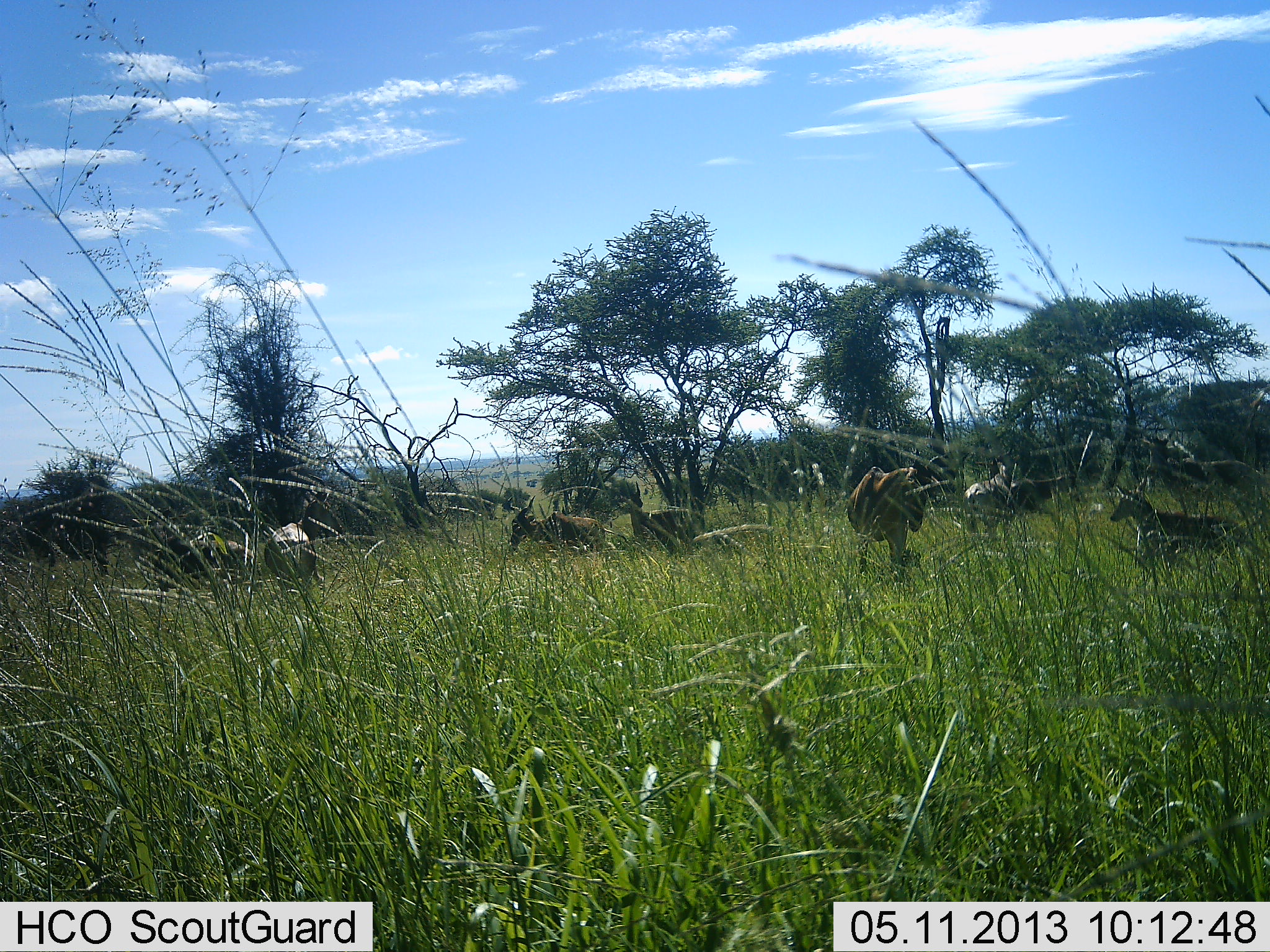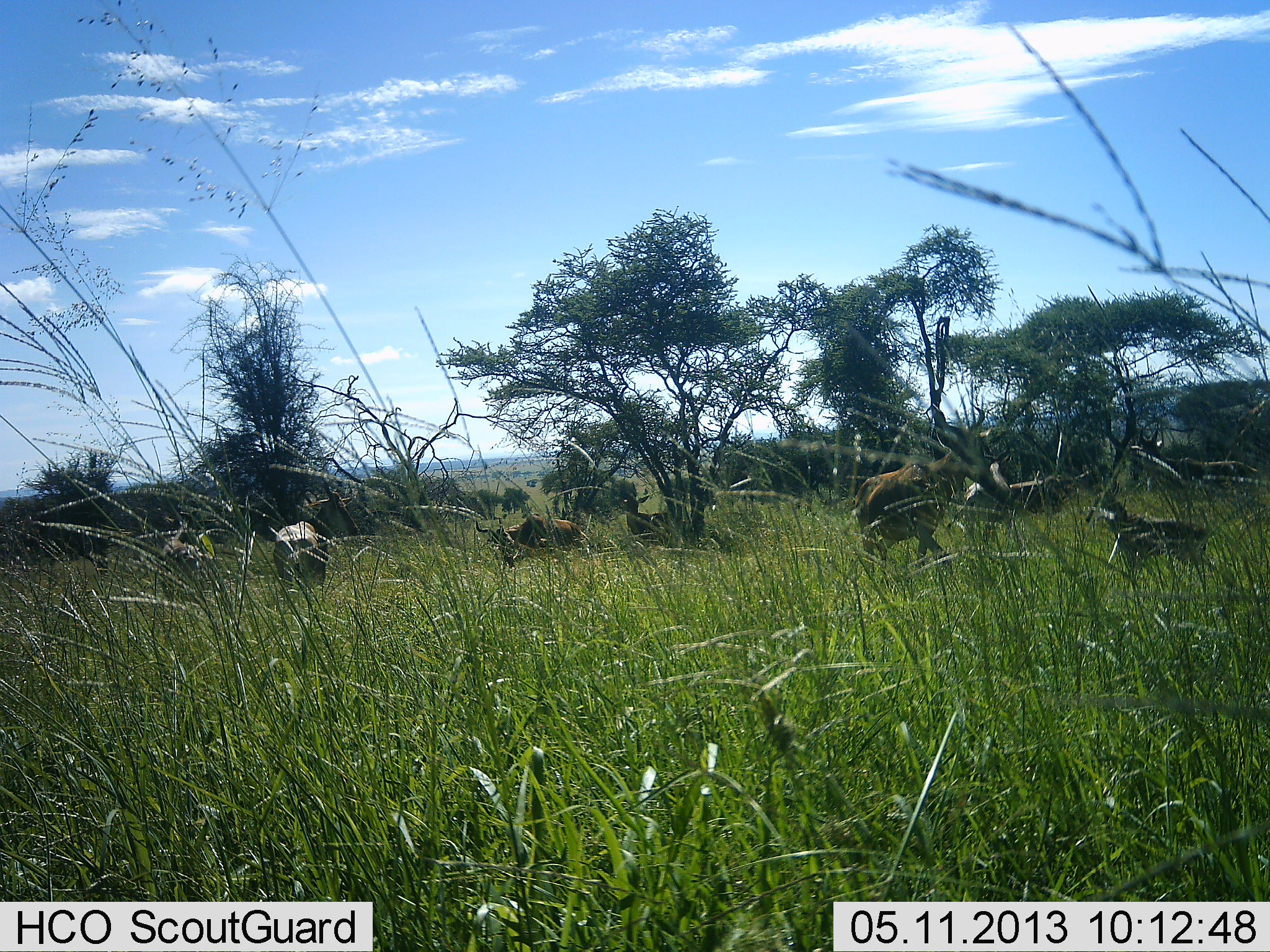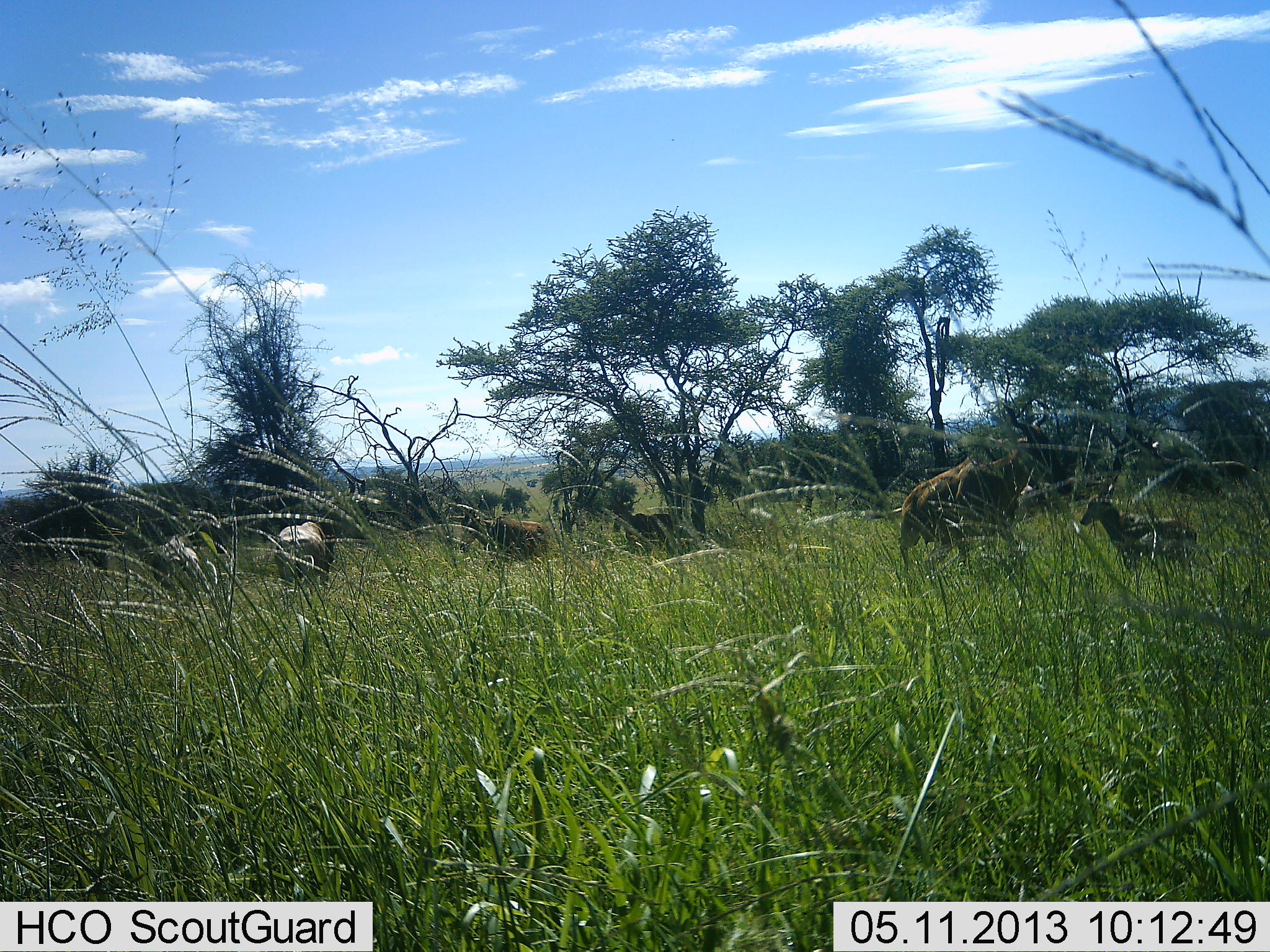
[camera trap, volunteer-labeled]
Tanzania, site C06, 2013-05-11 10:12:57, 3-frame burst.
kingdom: Animalia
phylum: Chordata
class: Mammalia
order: Artiodactyla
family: Bovidae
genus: Alcelaphus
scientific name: Alcelaphus buselaphus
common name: hartebeest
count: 7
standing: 71%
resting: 16%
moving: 71%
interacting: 6%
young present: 35%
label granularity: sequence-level